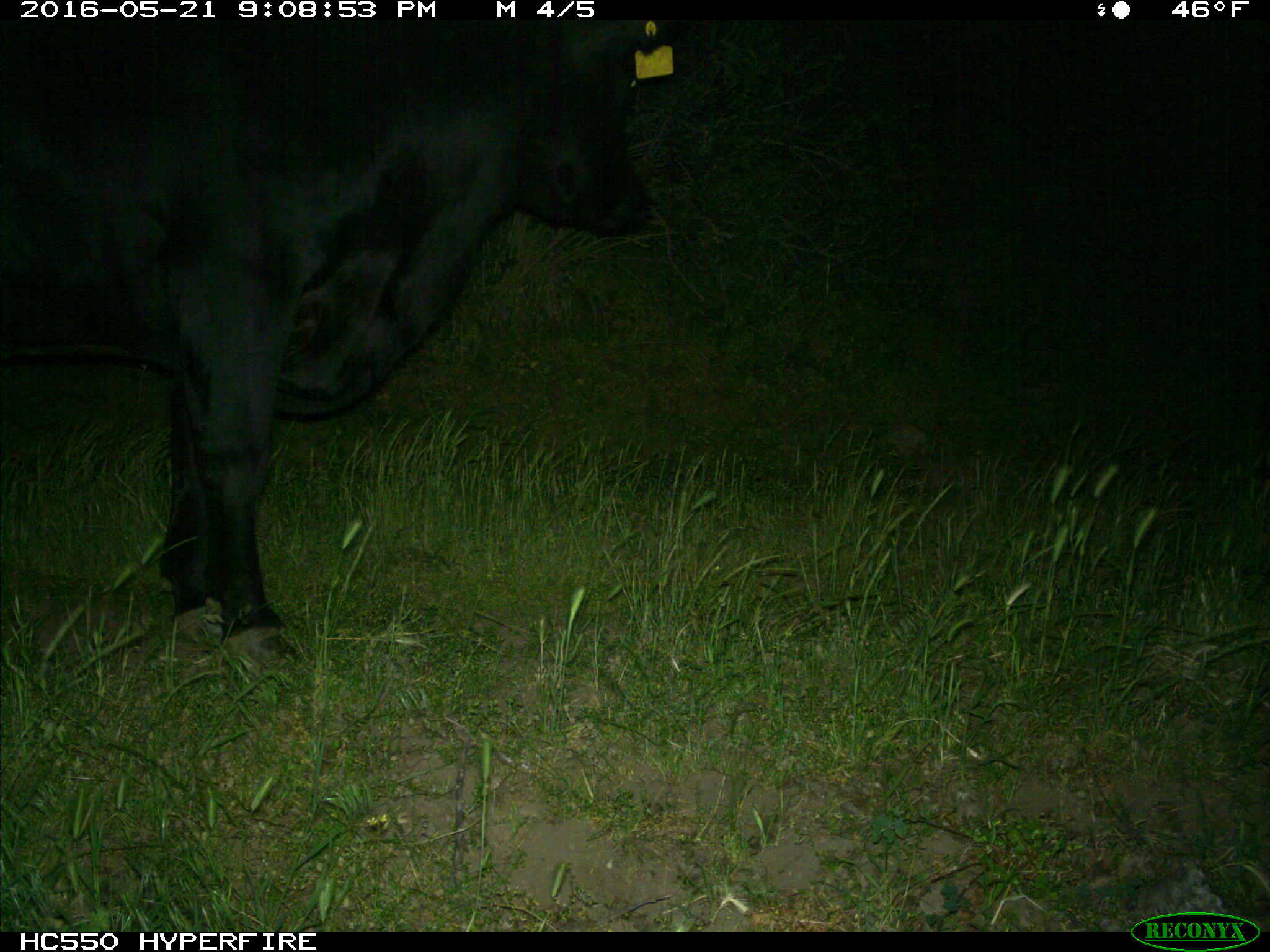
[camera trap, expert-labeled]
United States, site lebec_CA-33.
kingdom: Animalia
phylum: Chordata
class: Mammalia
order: Artiodactyla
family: Bovidae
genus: Bos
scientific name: Bos taurus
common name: domestic cow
Bos taurus (domestic cow).